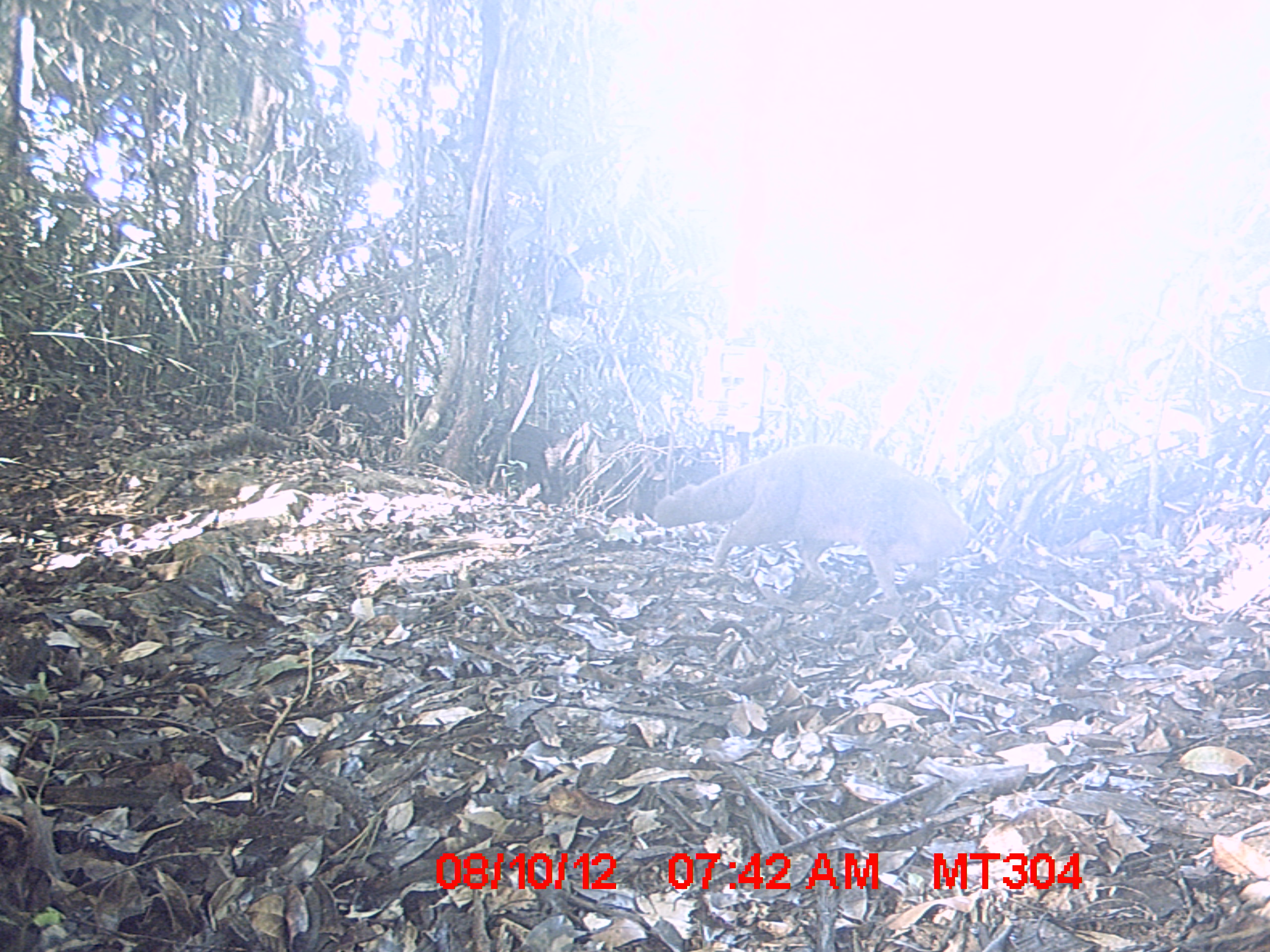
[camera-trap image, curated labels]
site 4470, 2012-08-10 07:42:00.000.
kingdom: Animalia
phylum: Chordata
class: Mammalia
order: Carnivora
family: Eupleridae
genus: Eupleres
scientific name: Eupleres goudotii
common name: falanouc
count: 1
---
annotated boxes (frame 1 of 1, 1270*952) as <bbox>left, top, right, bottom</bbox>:
eupleres goudotii: <bbox>648, 440, 970, 604</bbox>